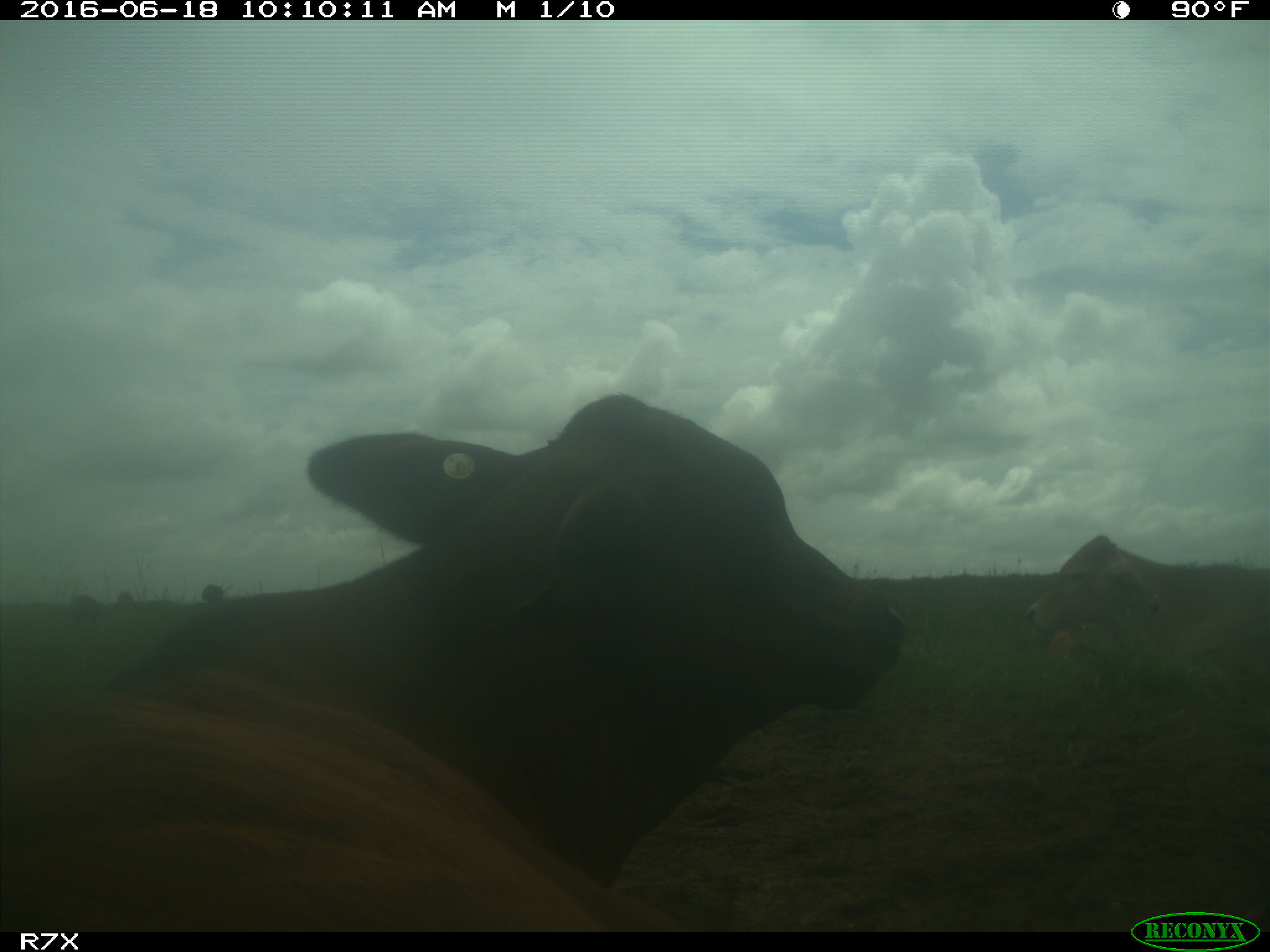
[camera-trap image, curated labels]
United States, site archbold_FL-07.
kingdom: Animalia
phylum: Chordata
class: Mammalia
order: Artiodactyla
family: Bovidae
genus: Bos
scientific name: Bos taurus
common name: domestic cow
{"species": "Bos taurus (domestic cow)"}